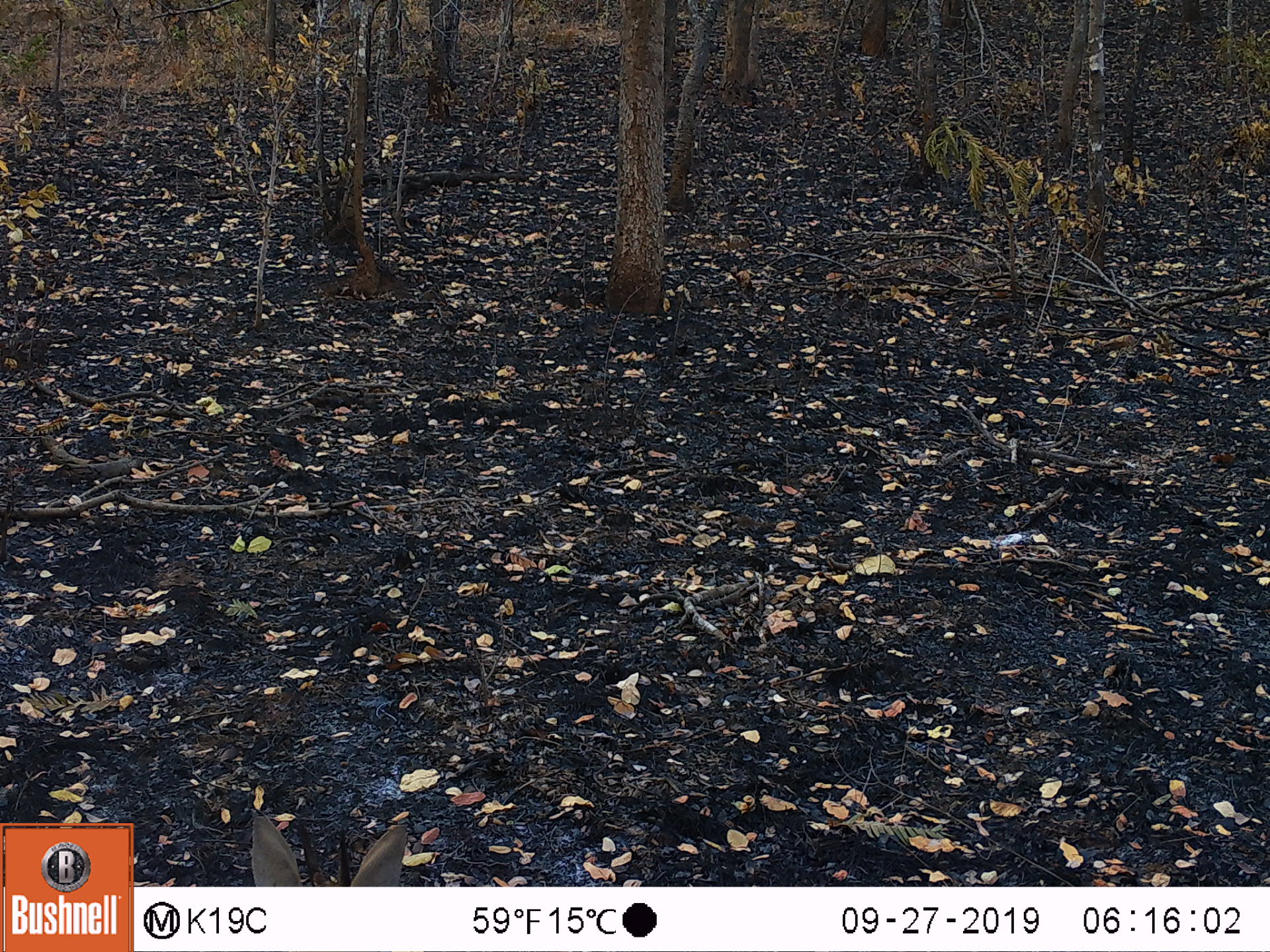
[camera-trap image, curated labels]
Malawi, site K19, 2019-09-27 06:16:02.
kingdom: Animalia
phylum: Chordata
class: Mammalia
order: Artiodactyla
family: Bovidae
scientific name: Antilopinae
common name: small antelope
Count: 1.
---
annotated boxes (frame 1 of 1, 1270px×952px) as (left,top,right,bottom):
small antelope: (250,812,409,881)